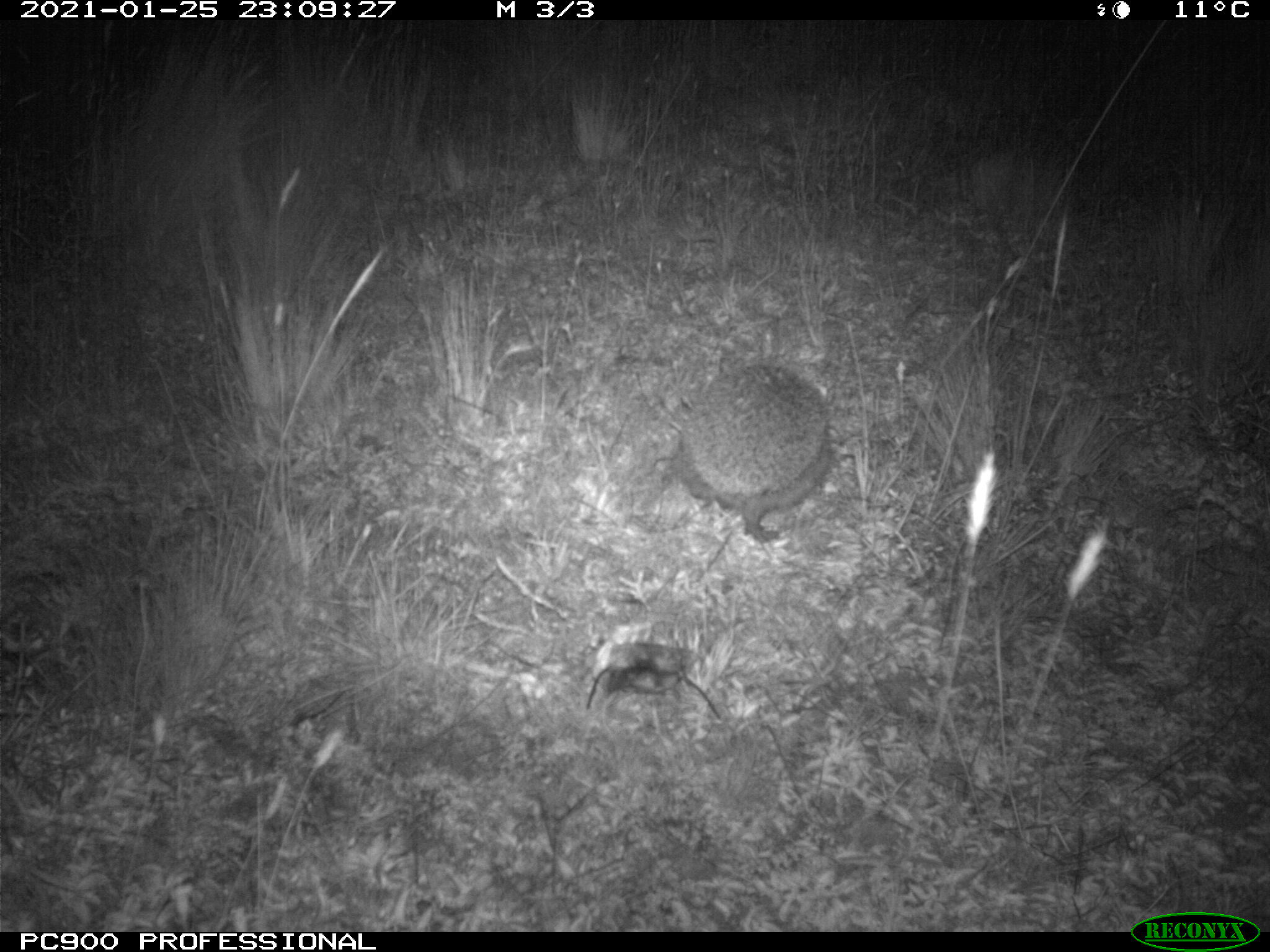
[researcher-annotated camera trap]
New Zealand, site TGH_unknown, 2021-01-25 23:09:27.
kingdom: Animalia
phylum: Chordata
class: Mammalia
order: Eulipotyphla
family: Erinaceidae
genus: Erinaceus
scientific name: Erinaceus europaeus europaeus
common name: european hedgehog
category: hedgehog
Hedgehog (european hedgehog) (Erinaceus europaeus europaeus).